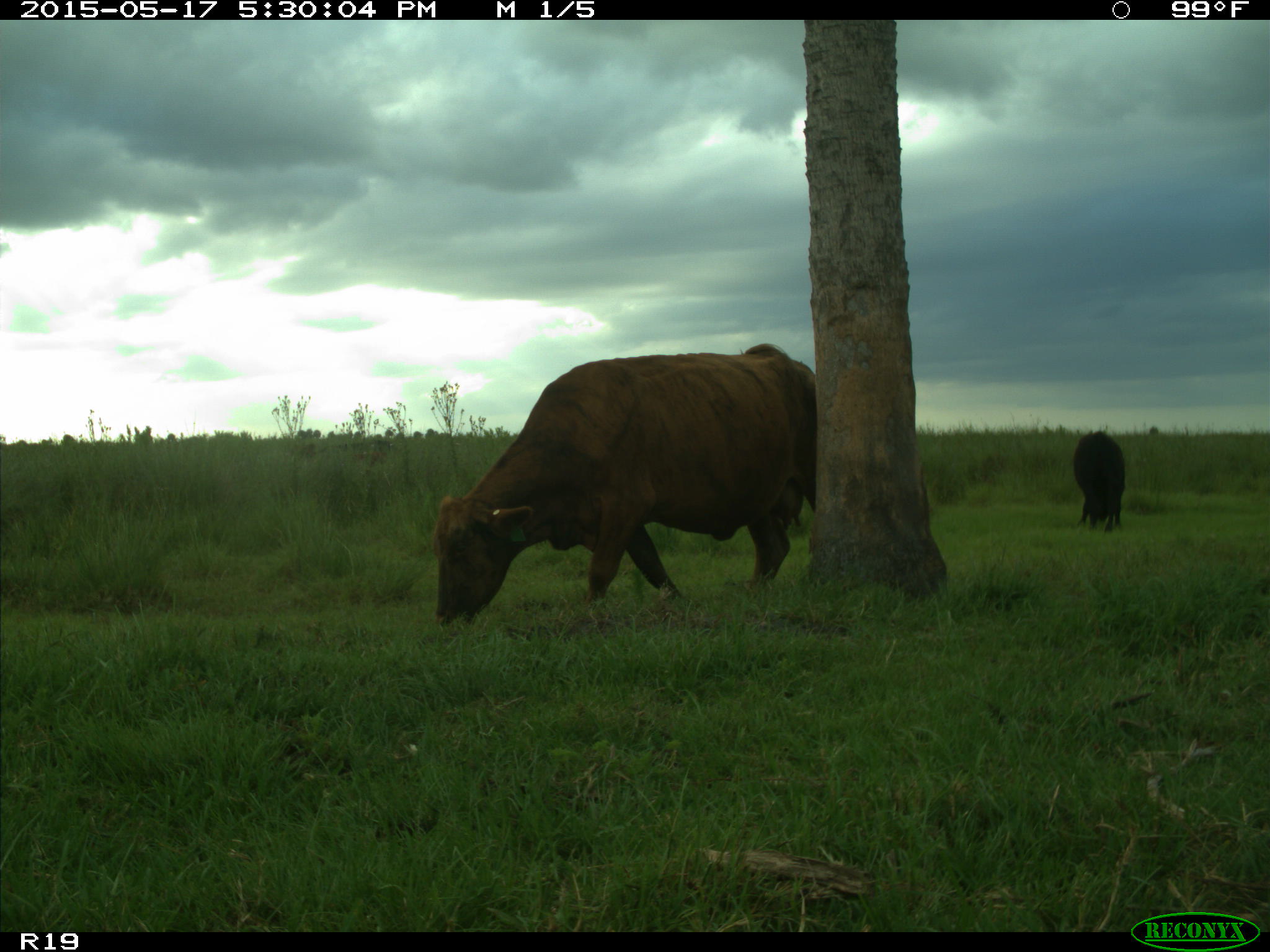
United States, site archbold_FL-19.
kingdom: Animalia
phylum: Chordata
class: Mammalia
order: Artiodactyla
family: Bovidae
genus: Bos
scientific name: Bos taurus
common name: domestic cow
Bos taurus (domestic cow).